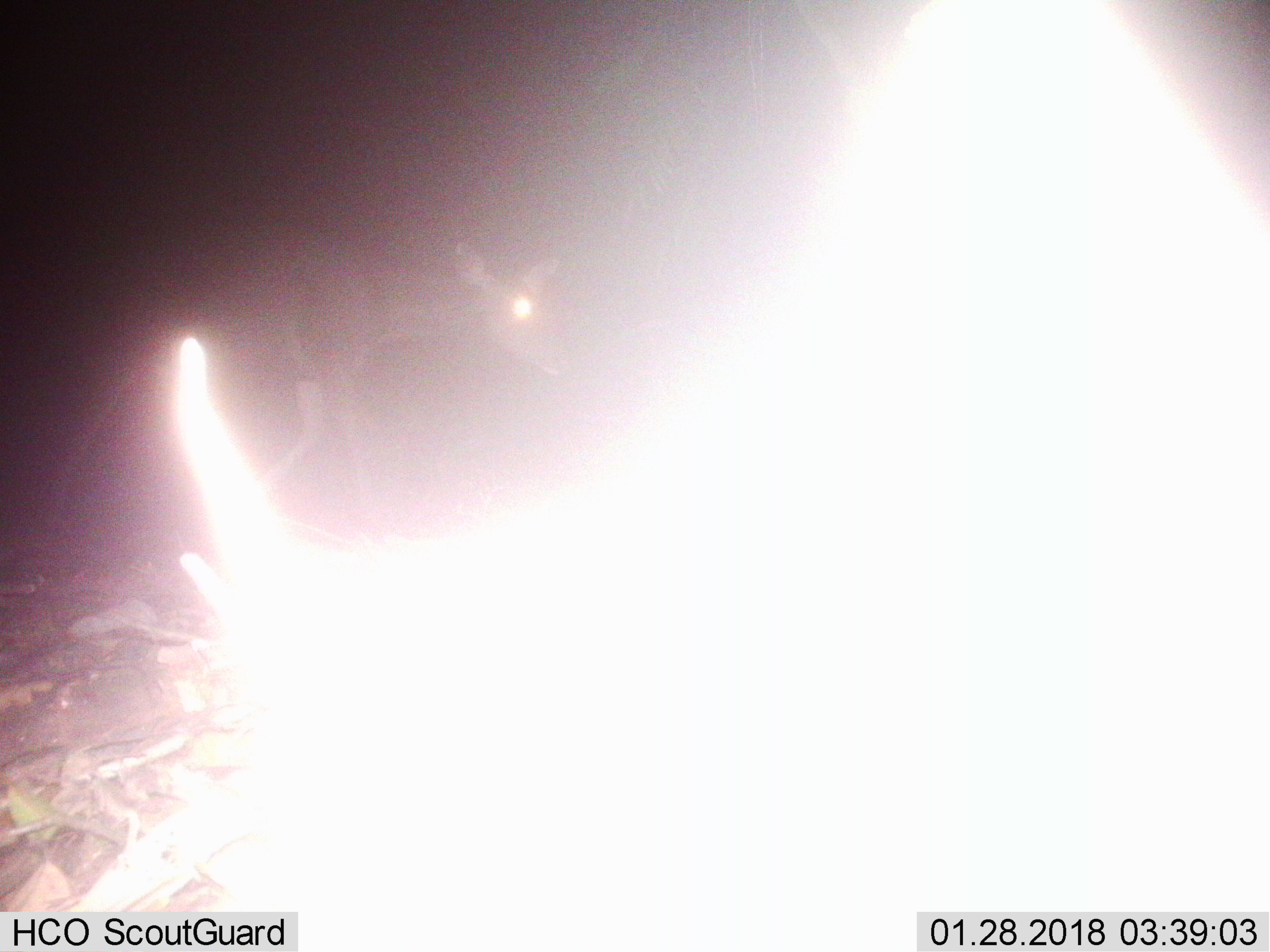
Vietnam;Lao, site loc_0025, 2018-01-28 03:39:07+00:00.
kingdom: Animalia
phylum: Chordata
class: Mammalia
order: Artiodactyla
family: Cervidae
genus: Rusa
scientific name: Rusa unicolor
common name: sambar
Sambar (Rusa unicolor). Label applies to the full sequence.